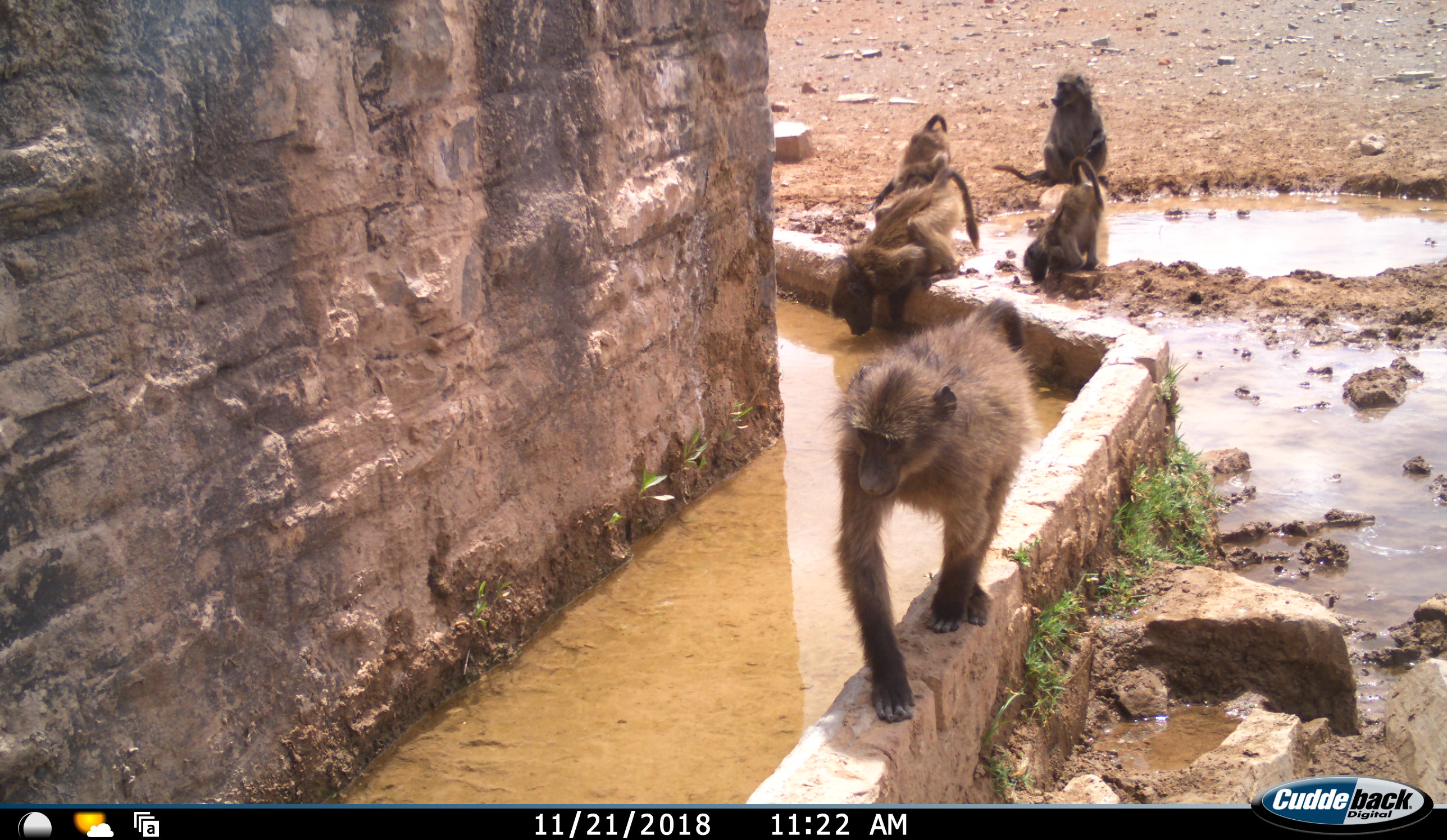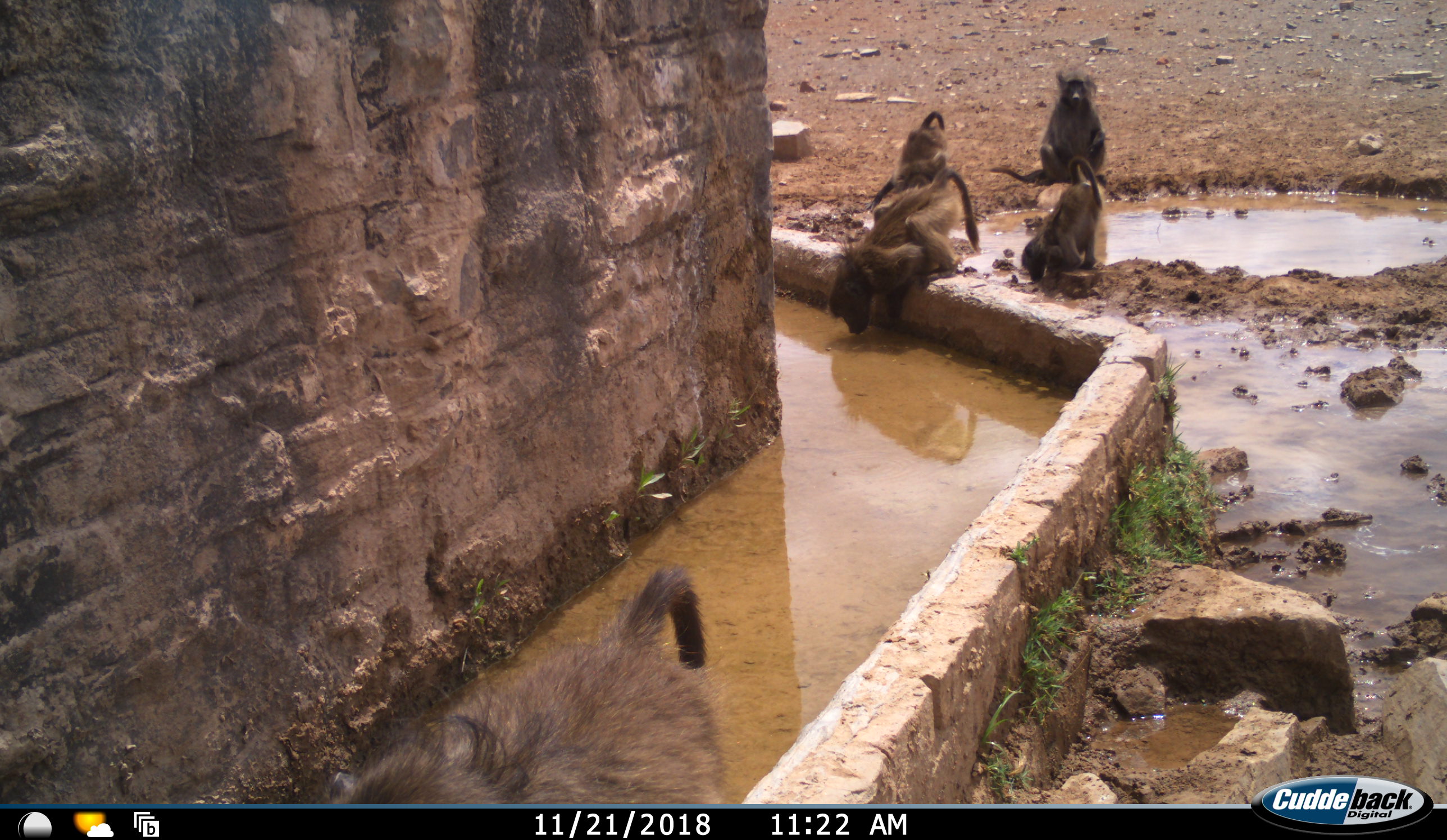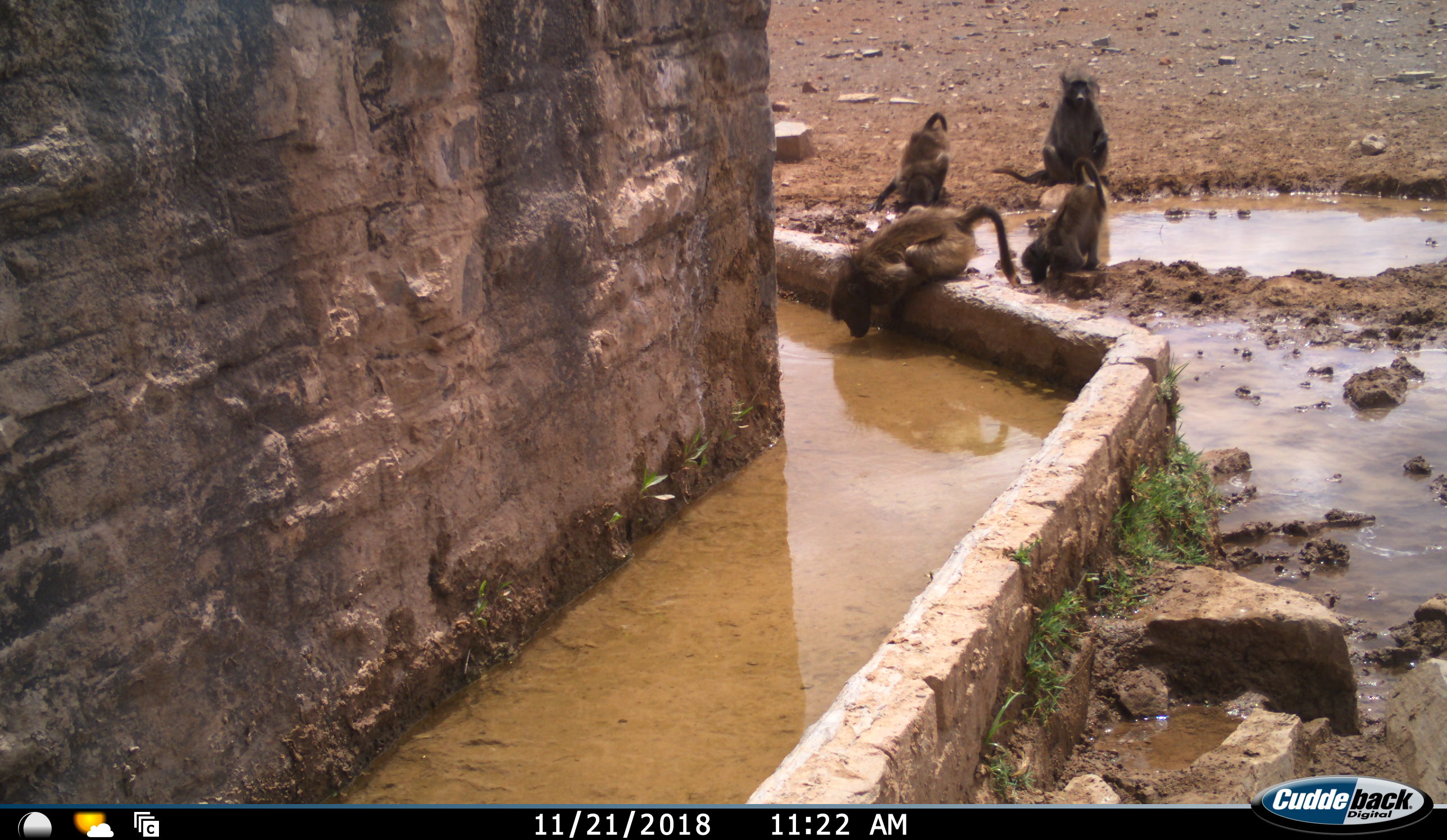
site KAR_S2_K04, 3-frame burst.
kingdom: Animalia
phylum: Chordata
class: Mammalia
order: Primates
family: Cercopithecidae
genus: Papio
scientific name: Papio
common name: baboon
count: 5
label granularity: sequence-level